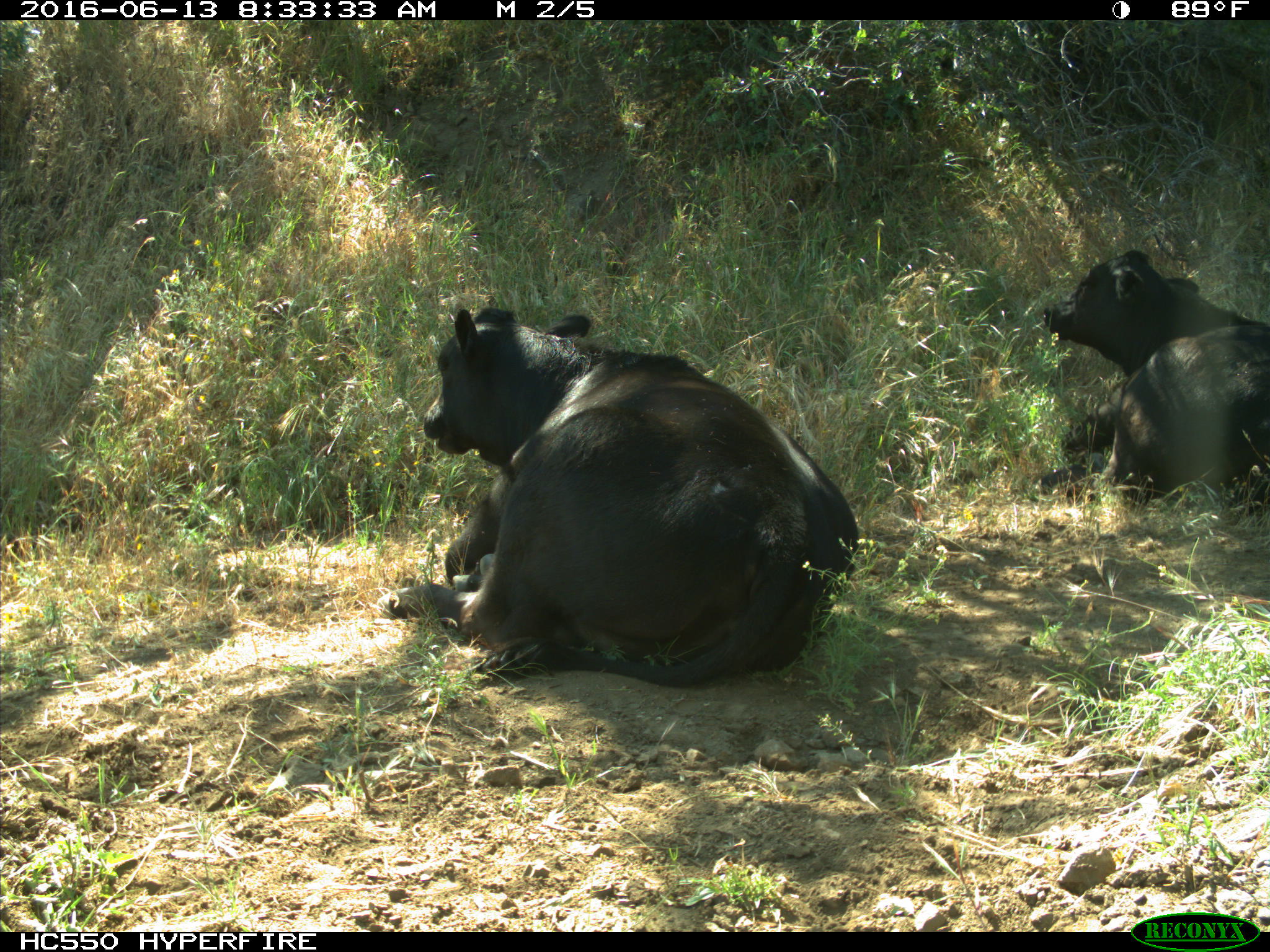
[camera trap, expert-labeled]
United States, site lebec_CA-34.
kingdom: Animalia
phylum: Chordata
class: Mammalia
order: Artiodactyla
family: Bovidae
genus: Bos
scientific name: Bos taurus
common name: domestic cow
Bos taurus (domestic cow).